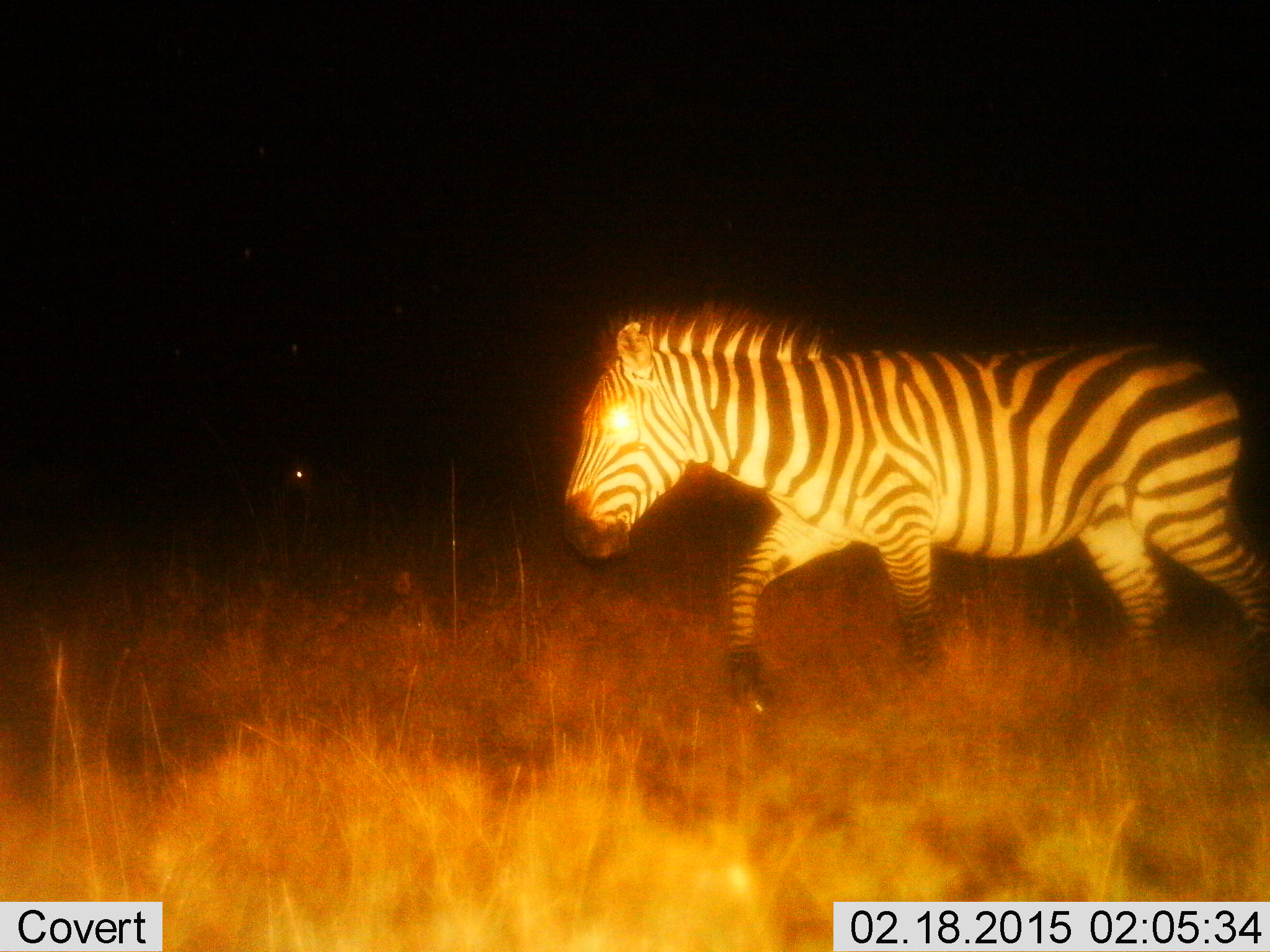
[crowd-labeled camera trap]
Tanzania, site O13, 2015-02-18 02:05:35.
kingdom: Animalia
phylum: Chordata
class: Mammalia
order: Perissodactyla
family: Equidae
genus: Equus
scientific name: Equus quagga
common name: plains zebra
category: zebra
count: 1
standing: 10%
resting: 0%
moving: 100%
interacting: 0%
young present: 0%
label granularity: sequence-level